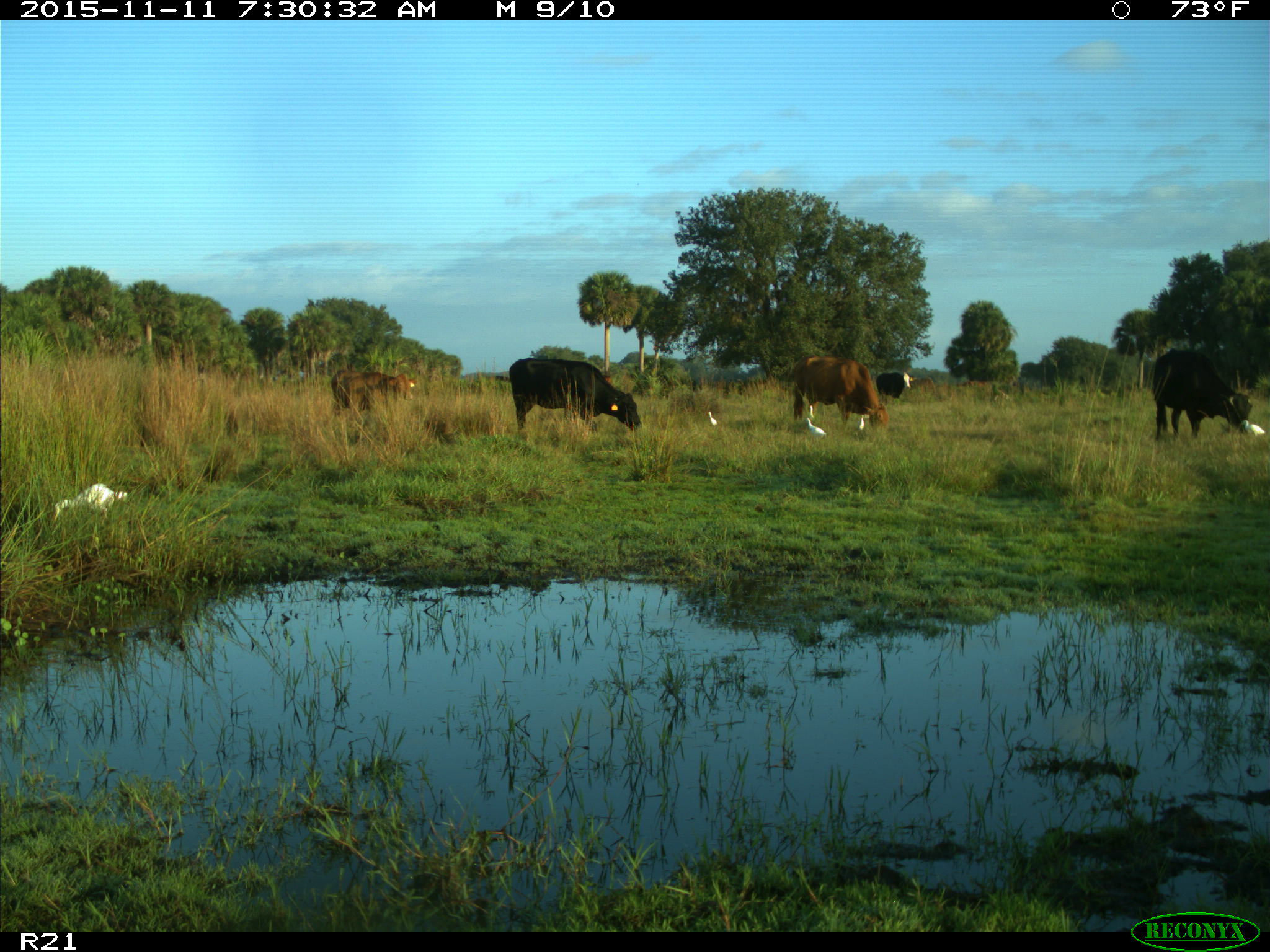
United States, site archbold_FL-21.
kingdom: Animalia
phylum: Chordata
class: Mammalia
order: Artiodactyla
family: Bovidae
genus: Bos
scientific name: Bos taurus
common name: domestic cow